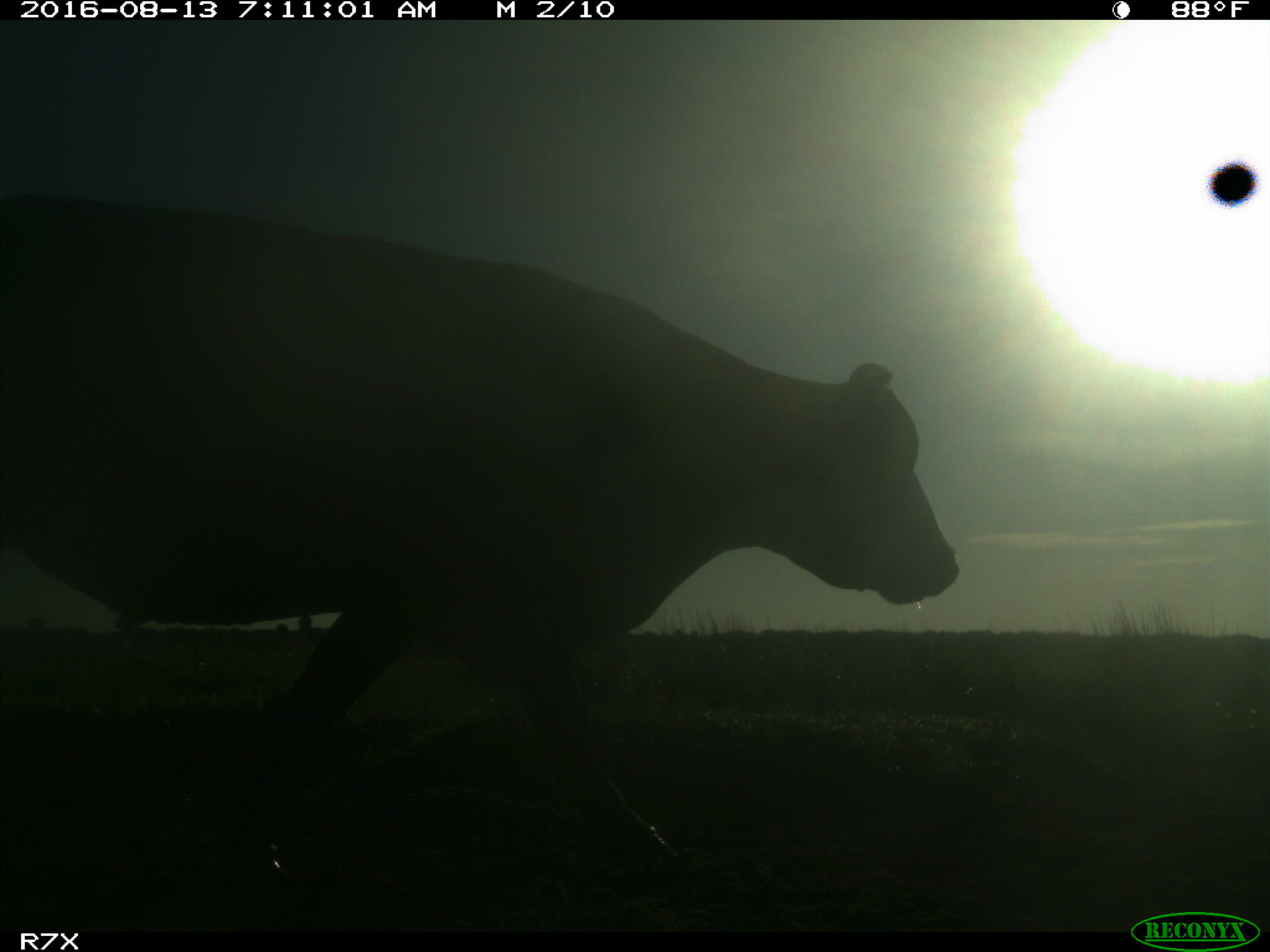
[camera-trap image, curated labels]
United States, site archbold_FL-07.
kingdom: Animalia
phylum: Chordata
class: Mammalia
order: Artiodactyla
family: Bovidae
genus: Bos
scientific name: Bos taurus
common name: domestic cow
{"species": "Bos taurus (domestic cow)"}